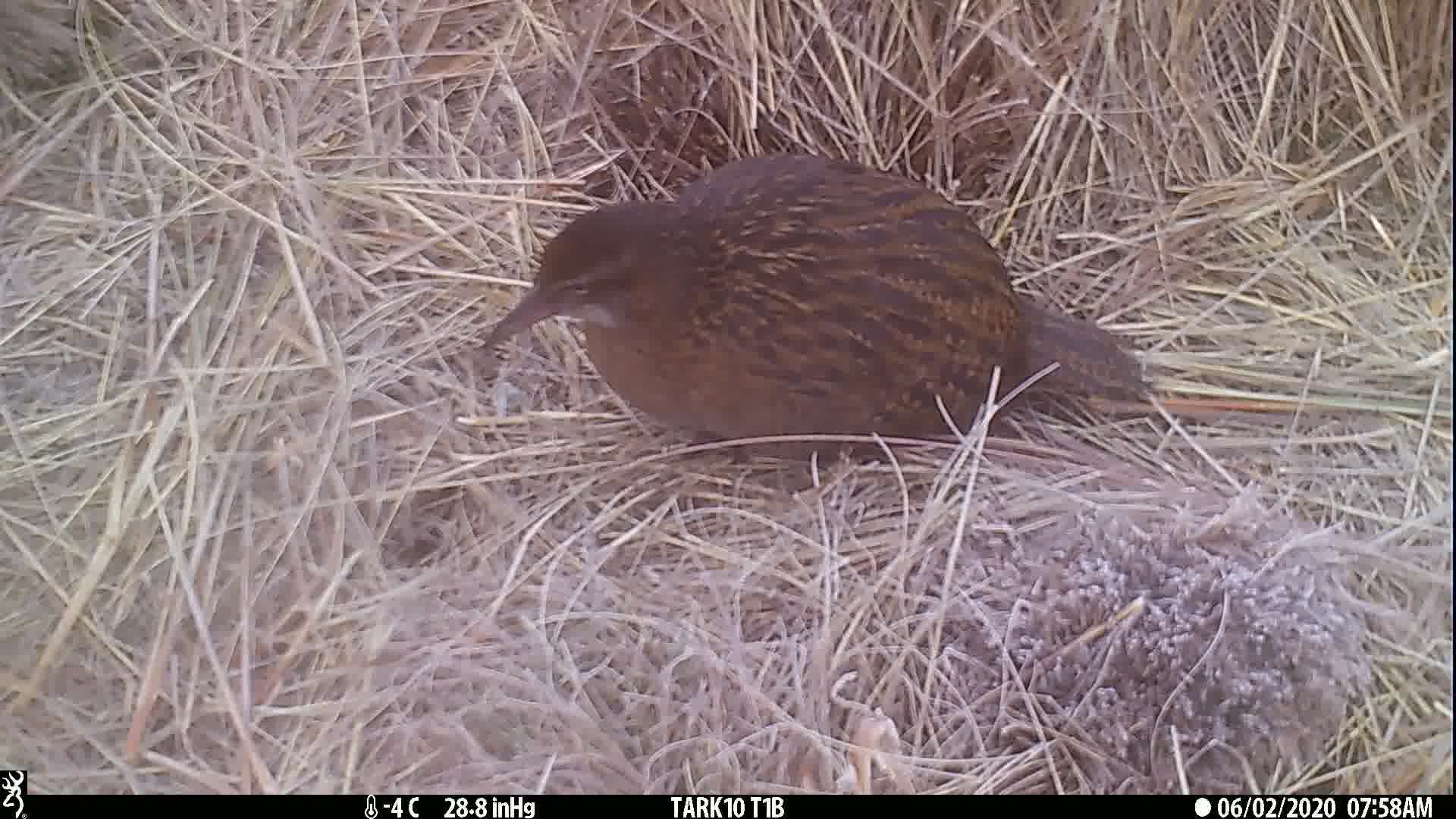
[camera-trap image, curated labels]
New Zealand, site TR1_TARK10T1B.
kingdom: Animalia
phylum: Chordata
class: Aves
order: Gruiformes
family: Rallidae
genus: Gallirallus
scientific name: Gallirallus australis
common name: weka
Weka (Gallirallus australis).